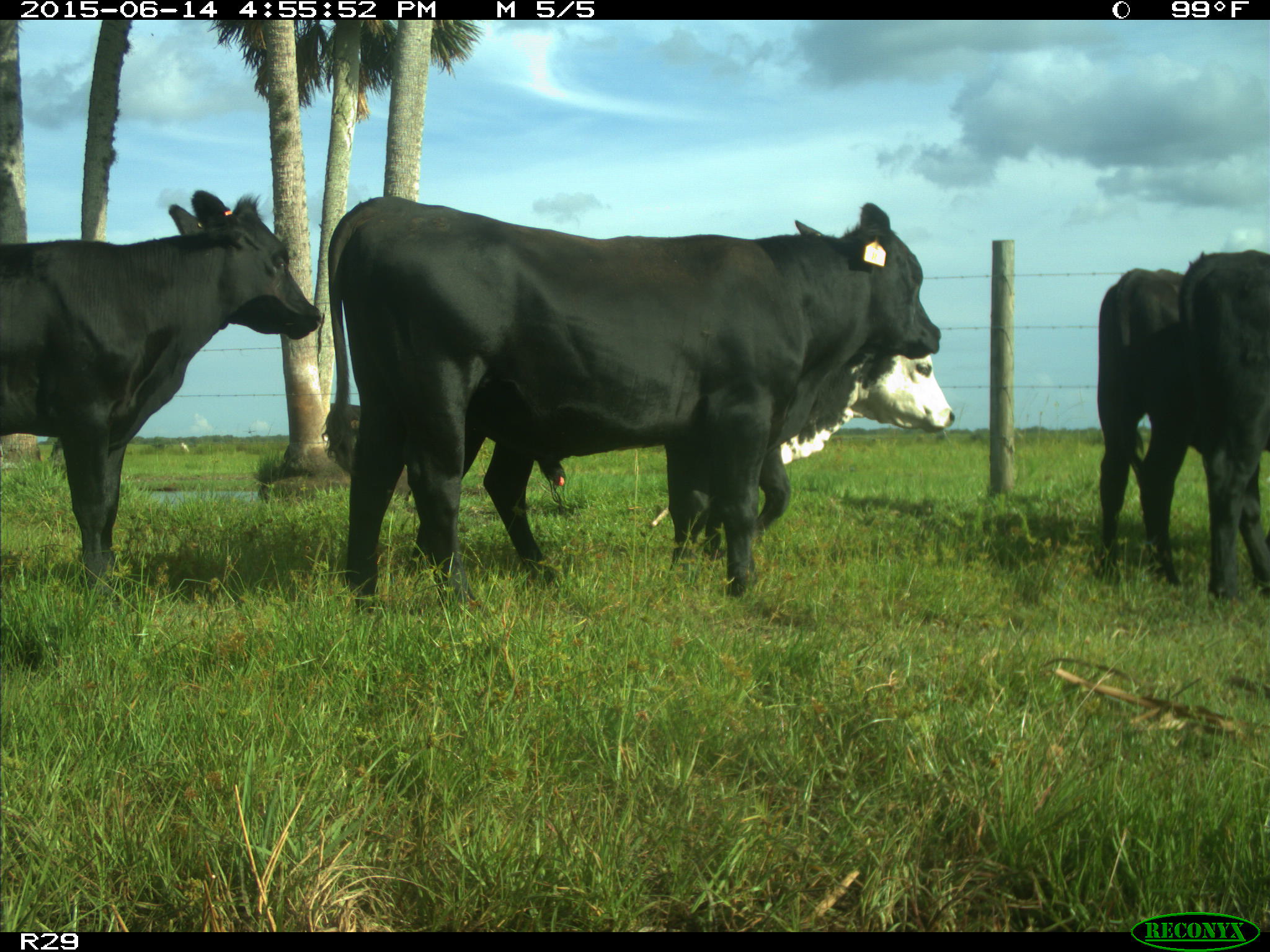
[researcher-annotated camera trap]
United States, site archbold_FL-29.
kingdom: Animalia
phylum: Chordata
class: Mammalia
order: Artiodactyla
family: Bovidae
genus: Bos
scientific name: Bos taurus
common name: domestic cow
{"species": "Bos taurus (domestic cow)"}